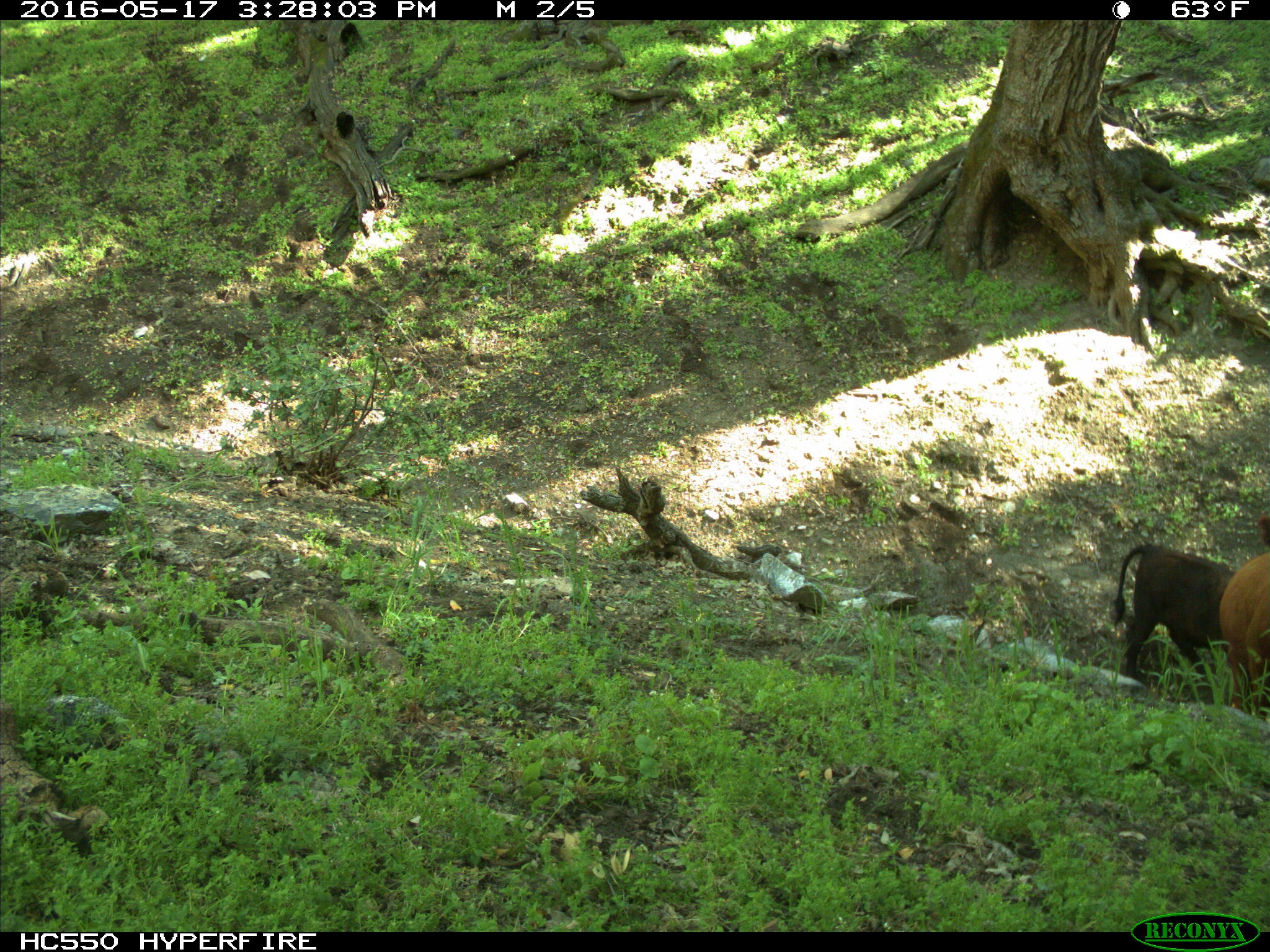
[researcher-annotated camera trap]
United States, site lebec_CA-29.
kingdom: Animalia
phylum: Chordata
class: Mammalia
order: Artiodactyla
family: Bovidae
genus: Bos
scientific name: Bos taurus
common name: domestic cow